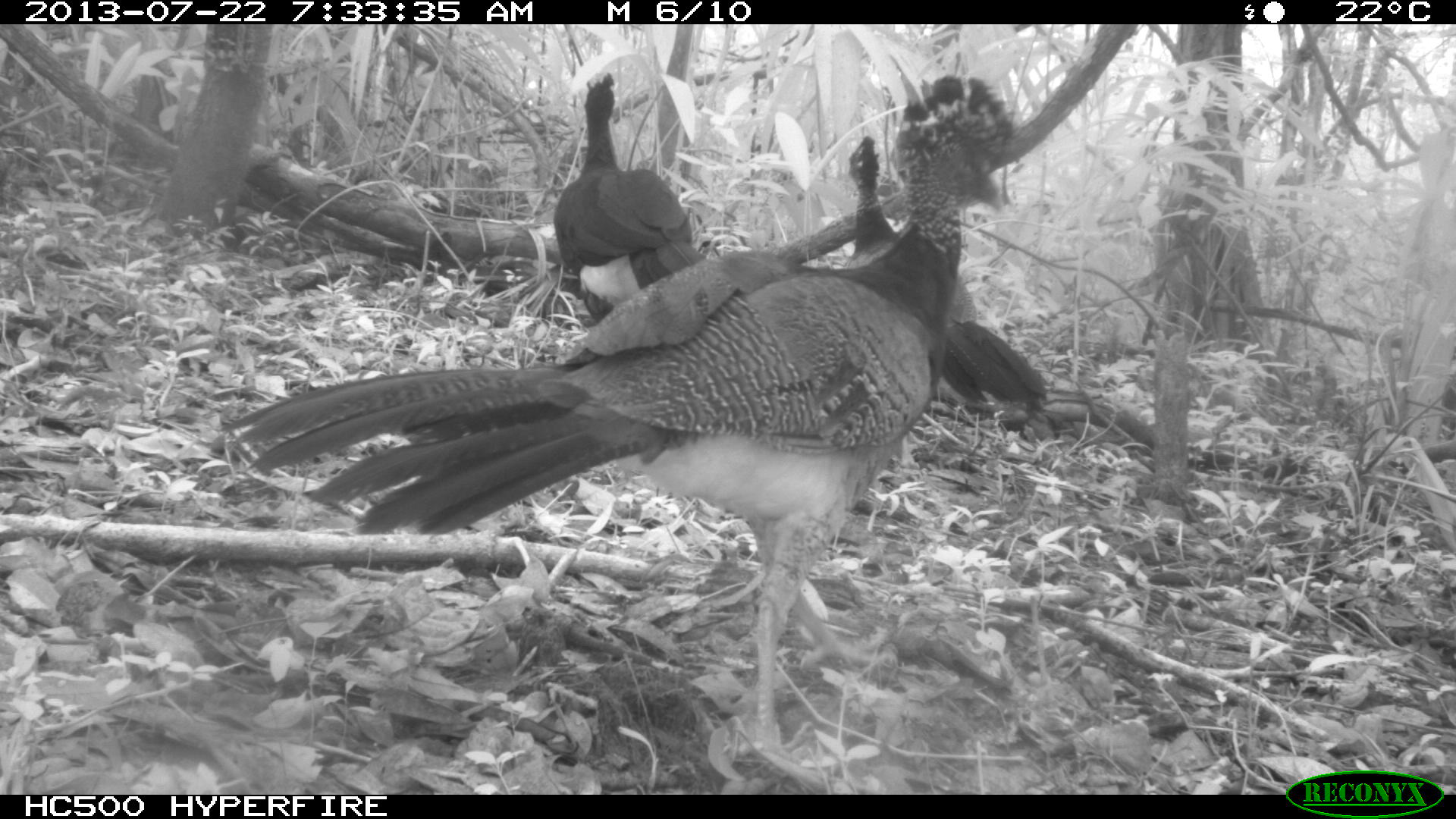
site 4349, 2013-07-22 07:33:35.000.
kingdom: Animalia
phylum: Chordata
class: Aves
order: Galliformes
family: Cracidae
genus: Crax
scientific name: Crax rubra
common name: great curassow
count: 4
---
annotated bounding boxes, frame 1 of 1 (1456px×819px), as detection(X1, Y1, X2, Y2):
crax rubra: detection(221, 73, 1024, 764); detection(842, 136, 1051, 428); detection(548, 70, 705, 317)